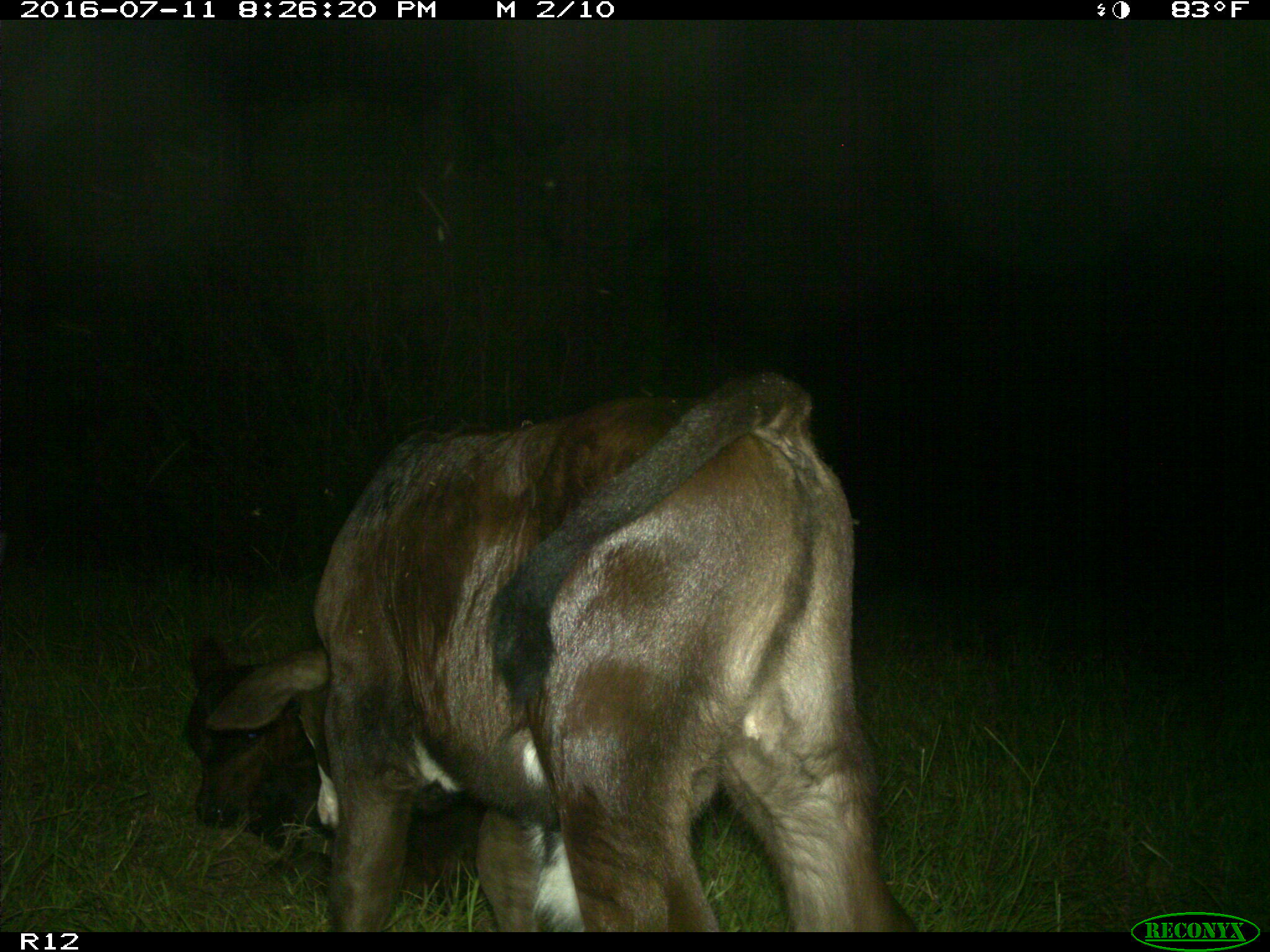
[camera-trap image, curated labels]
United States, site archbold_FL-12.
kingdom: Animalia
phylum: Chordata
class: Mammalia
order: Artiodactyla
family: Bovidae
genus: Bos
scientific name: Bos taurus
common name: domestic cow